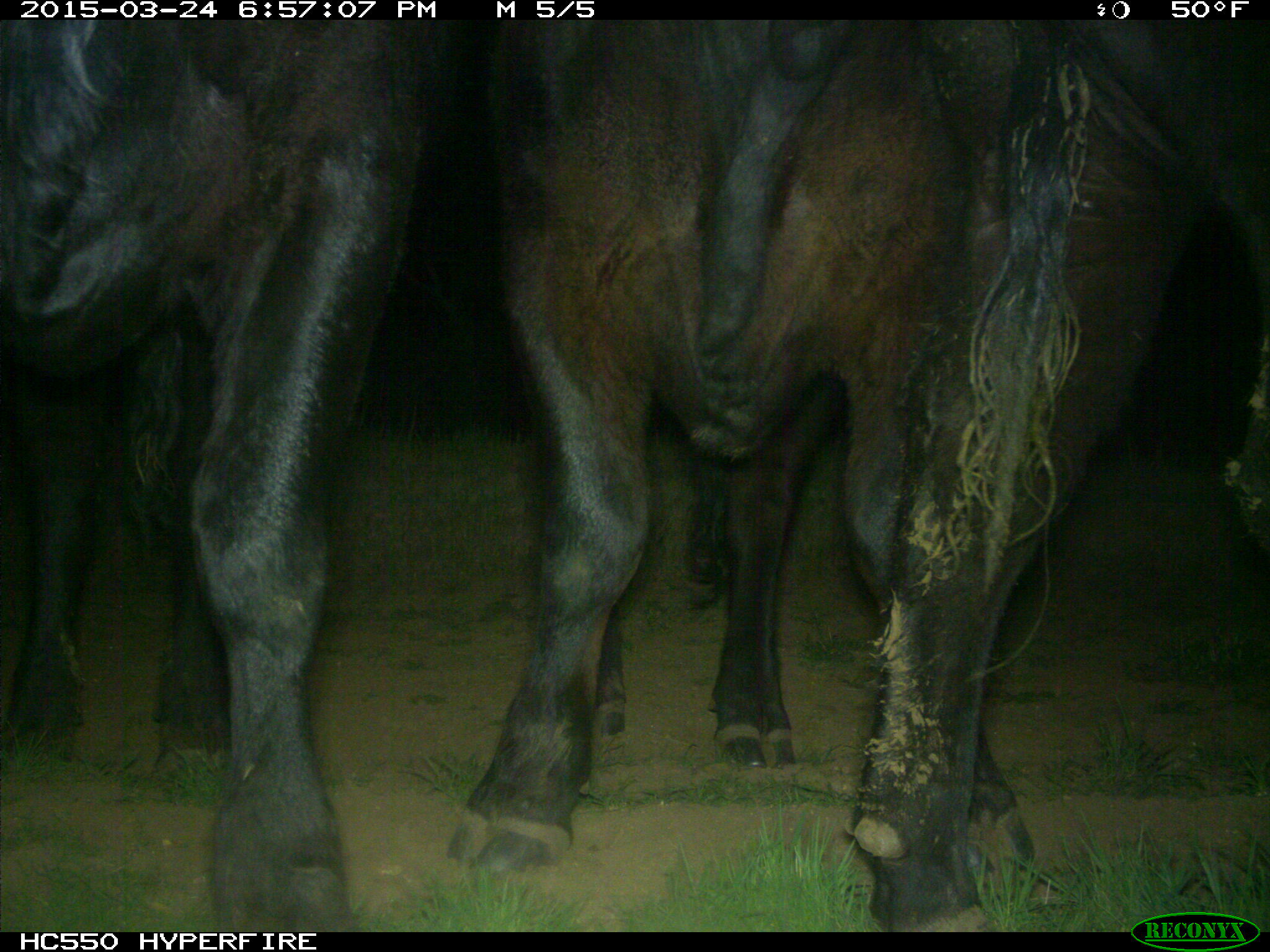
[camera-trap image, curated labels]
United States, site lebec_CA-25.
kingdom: Animalia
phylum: Chordata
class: Mammalia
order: Artiodactyla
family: Bovidae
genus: Bos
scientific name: Bos taurus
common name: domestic cow